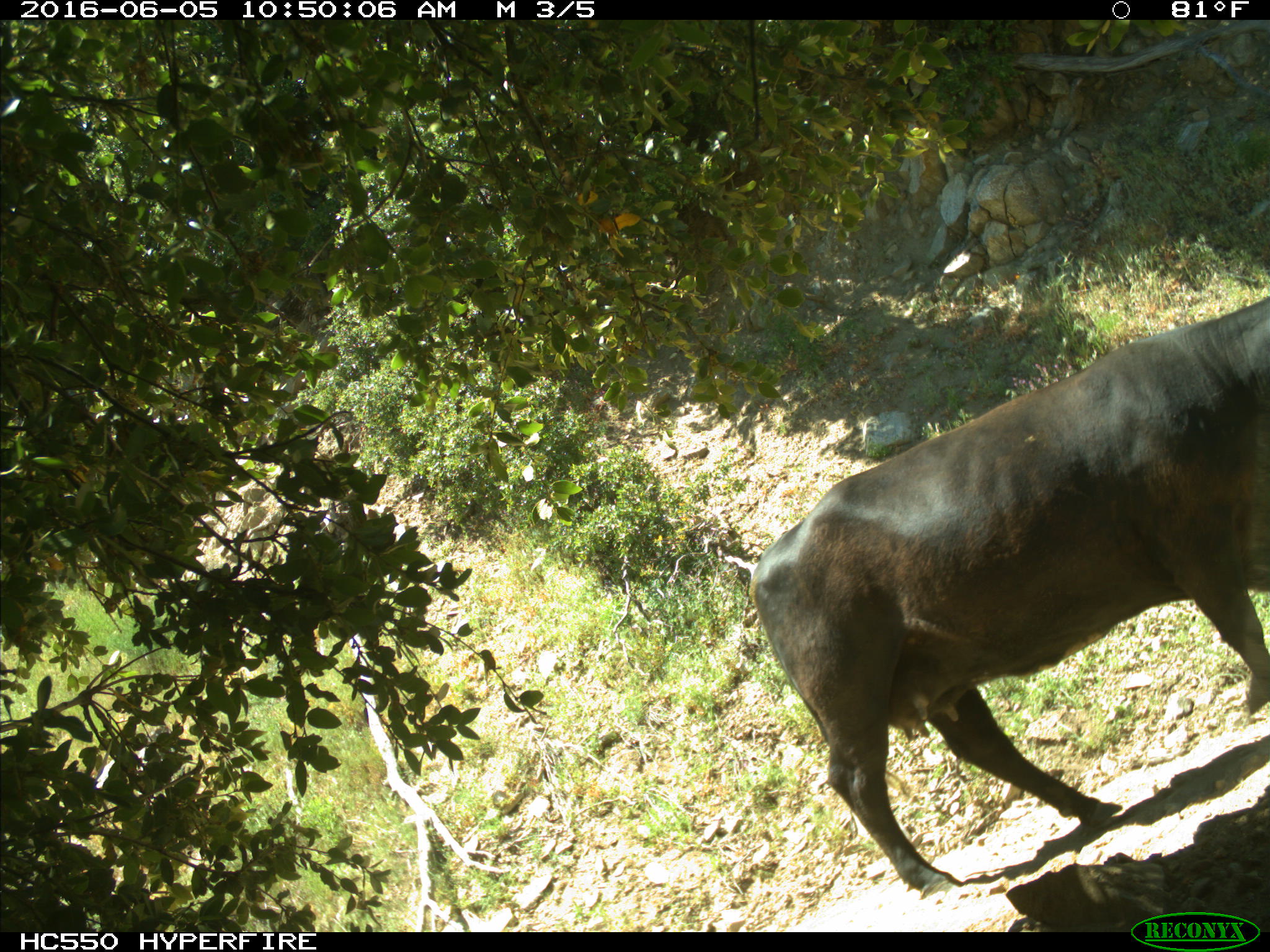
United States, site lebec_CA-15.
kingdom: Animalia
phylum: Chordata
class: Mammalia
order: Artiodactyla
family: Bovidae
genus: Bos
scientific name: Bos taurus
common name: domestic cow